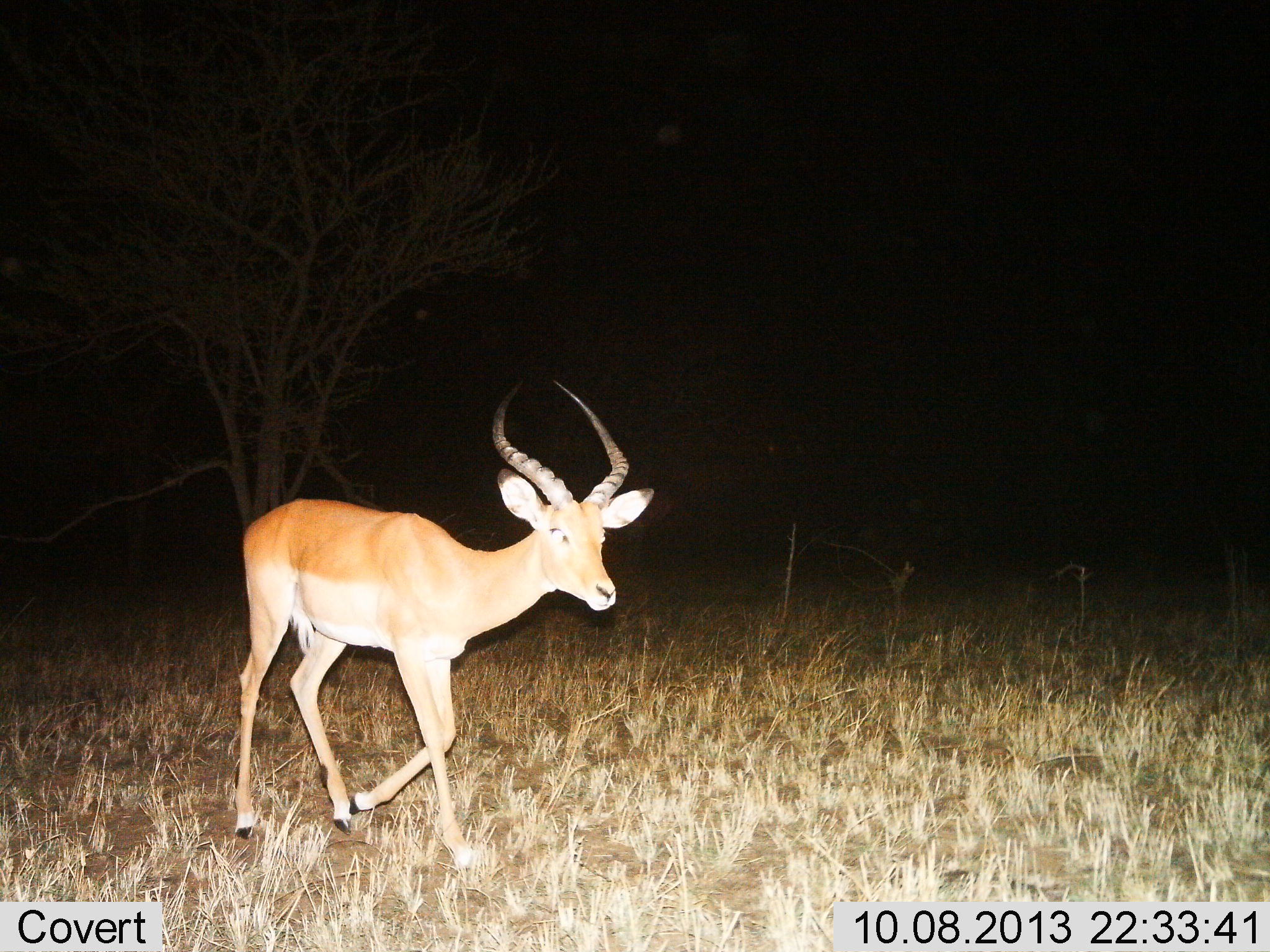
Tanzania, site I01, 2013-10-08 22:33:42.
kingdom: Animalia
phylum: Chordata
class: Mammalia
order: Artiodactyla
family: Bovidae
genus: Aepyceros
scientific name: Aepyceros melampus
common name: impala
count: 1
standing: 10%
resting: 0%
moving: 90%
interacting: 0%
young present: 0%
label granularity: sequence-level